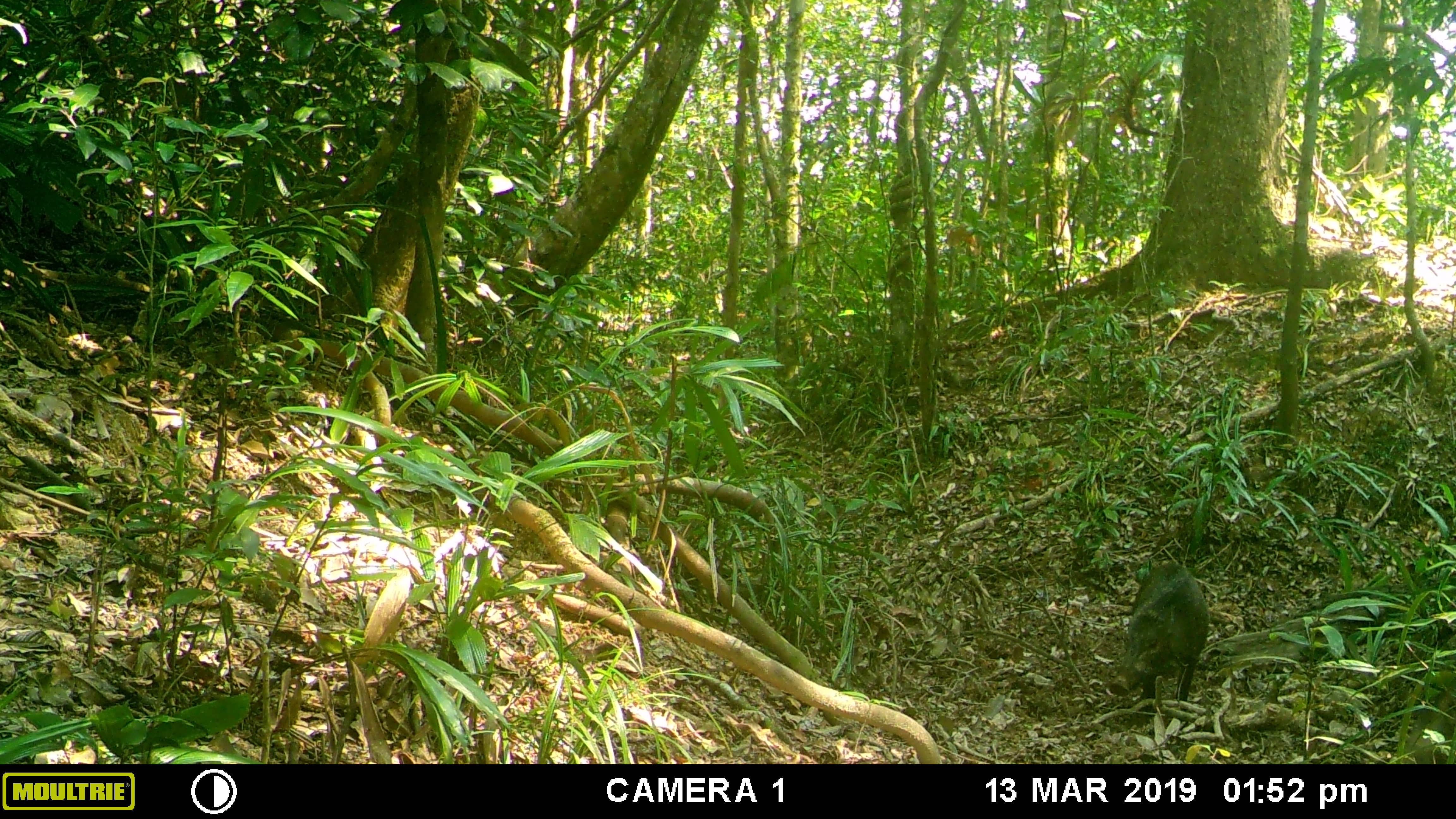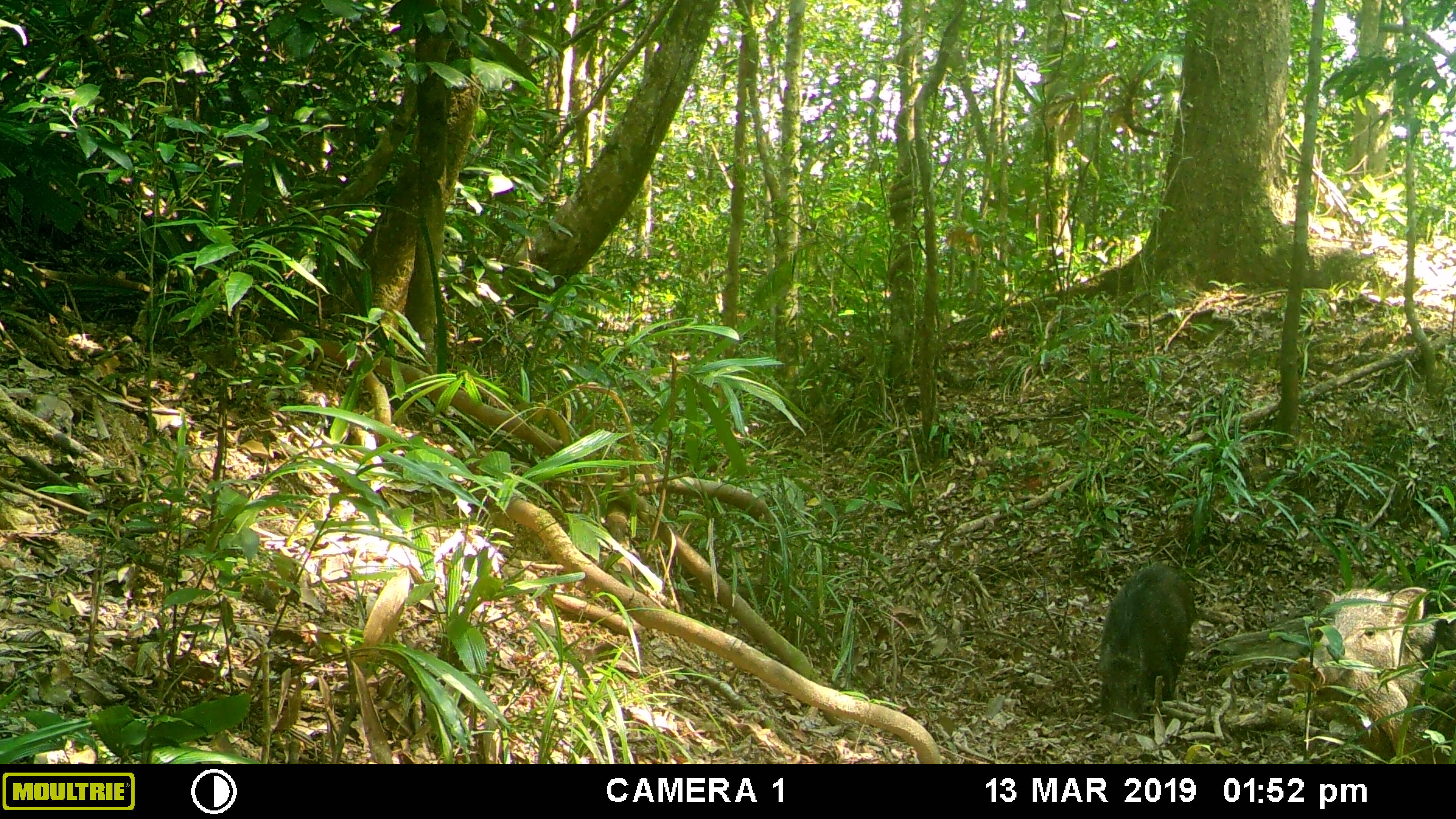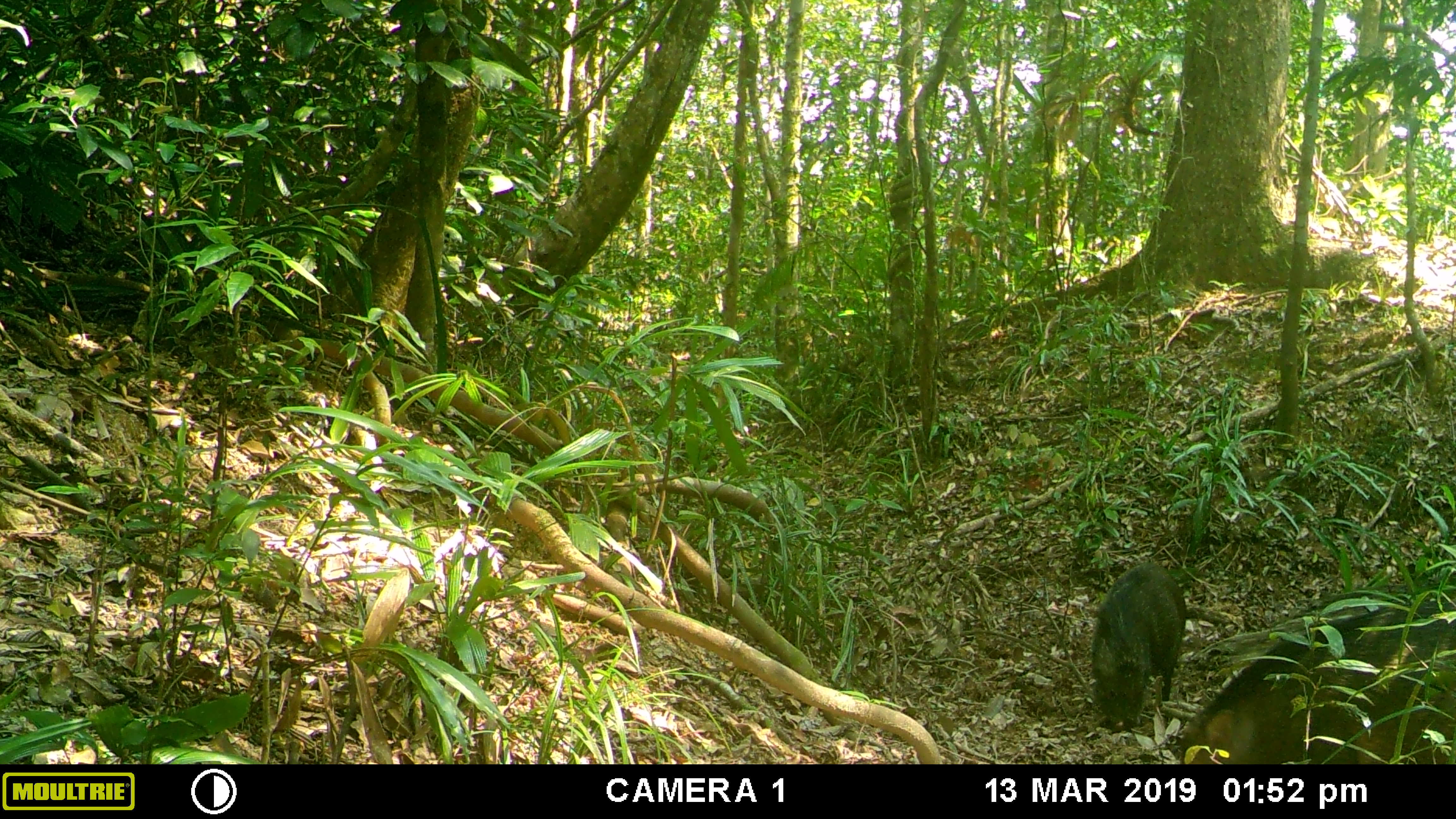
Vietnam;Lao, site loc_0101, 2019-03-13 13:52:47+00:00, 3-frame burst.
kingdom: Animalia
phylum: Chordata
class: Mammalia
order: Artiodactyla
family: Suidae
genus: Sus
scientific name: Sus scrofa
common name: eurasian wild pig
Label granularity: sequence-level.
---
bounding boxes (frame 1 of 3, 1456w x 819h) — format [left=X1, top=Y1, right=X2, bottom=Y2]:
eurasian wild pig: [left=1109, top=561, right=1209, bottom=713]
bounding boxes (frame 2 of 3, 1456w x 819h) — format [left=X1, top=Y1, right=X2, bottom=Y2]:
eurasian wild pig: [left=1289, top=586, right=1456, bottom=763]; [left=1099, top=563, right=1196, bottom=732]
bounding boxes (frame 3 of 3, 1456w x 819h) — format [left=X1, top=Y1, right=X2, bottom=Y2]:
eurasian wild pig: [left=1178, top=599, right=1455, bottom=764]; [left=1089, top=561, right=1187, bottom=732]